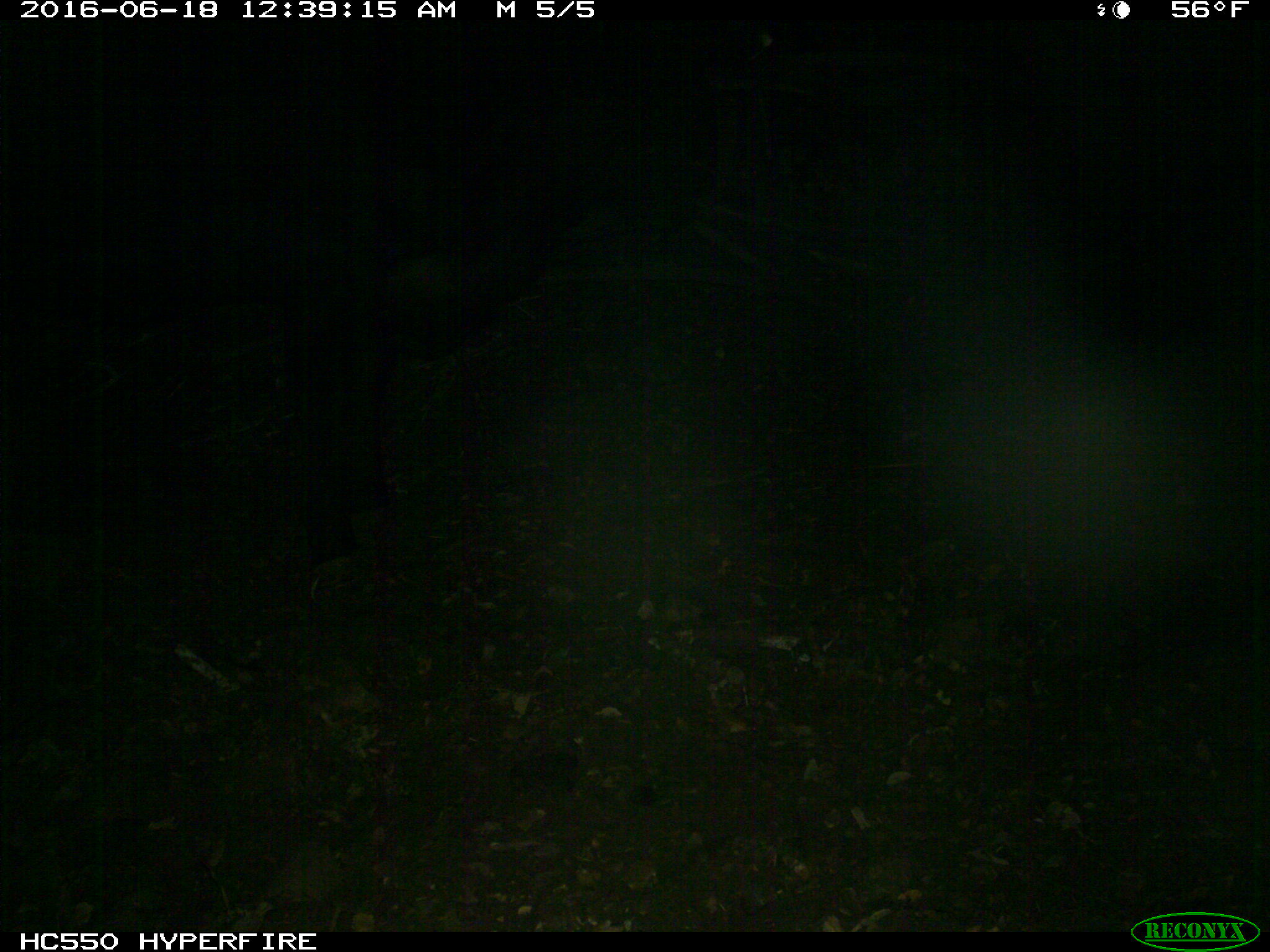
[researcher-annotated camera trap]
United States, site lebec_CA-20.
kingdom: Animalia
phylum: Chordata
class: Mammalia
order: Artiodactyla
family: Bovidae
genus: Bos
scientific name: Bos taurus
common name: domestic cow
Bos taurus (domestic cow).